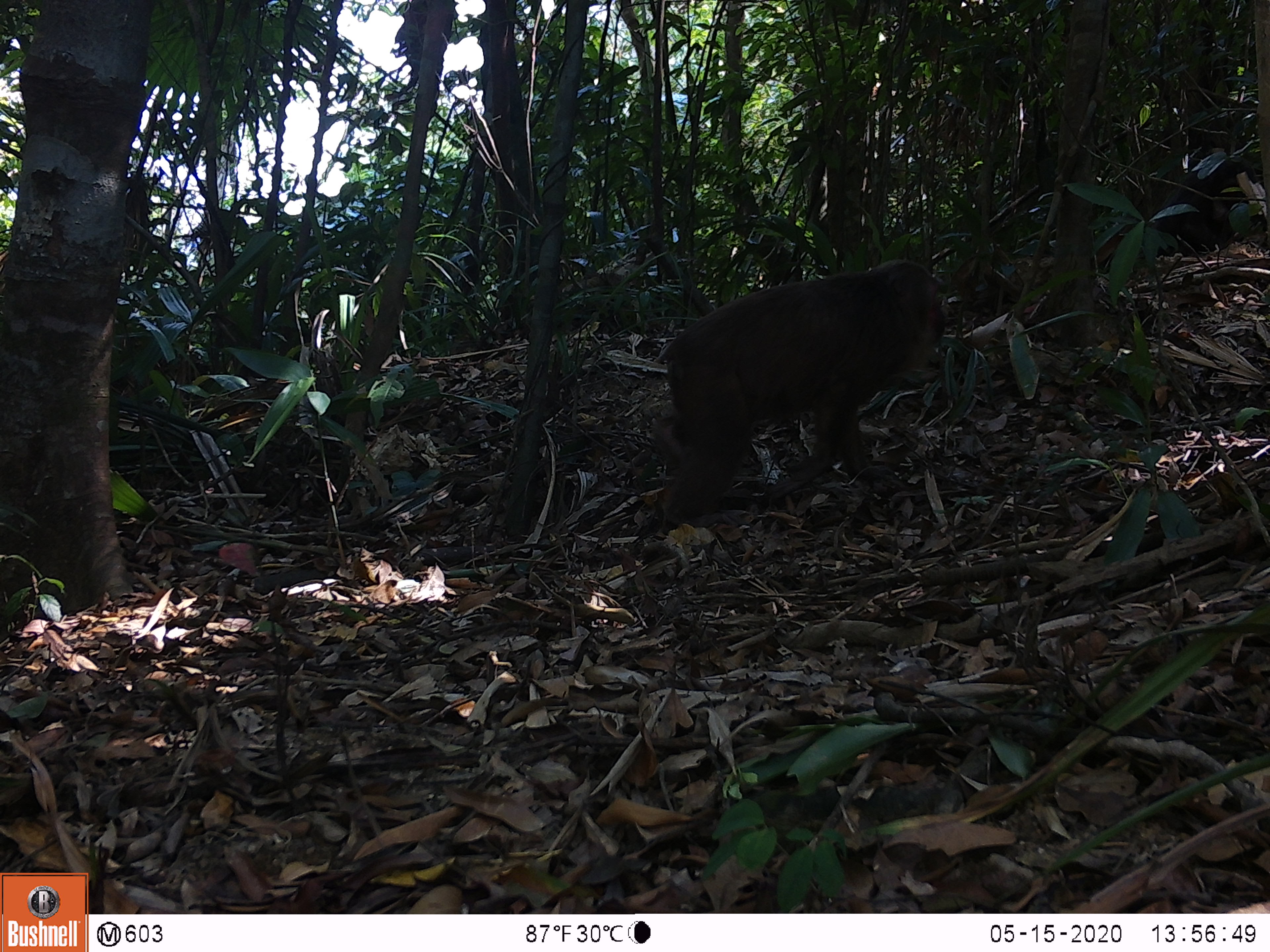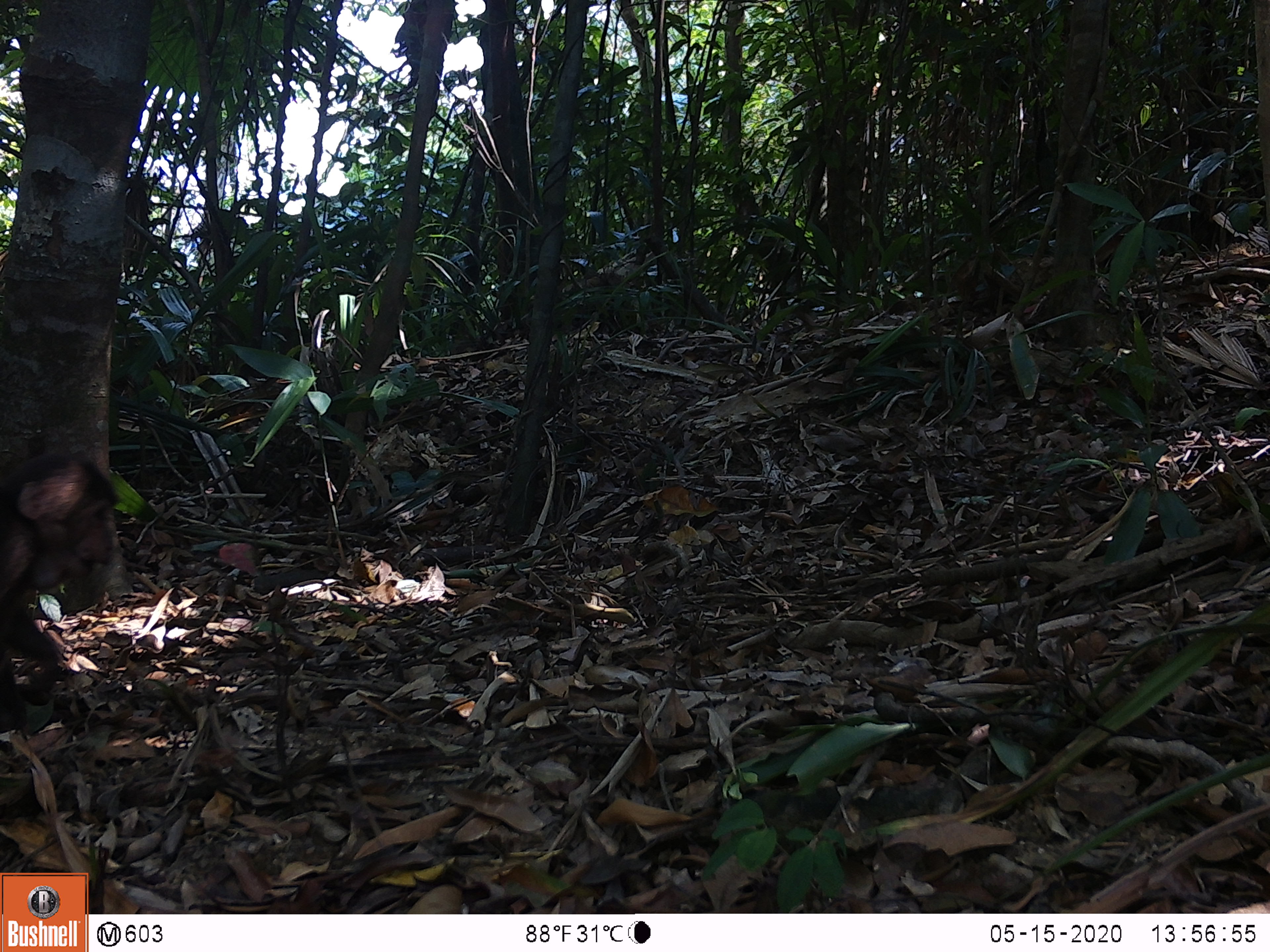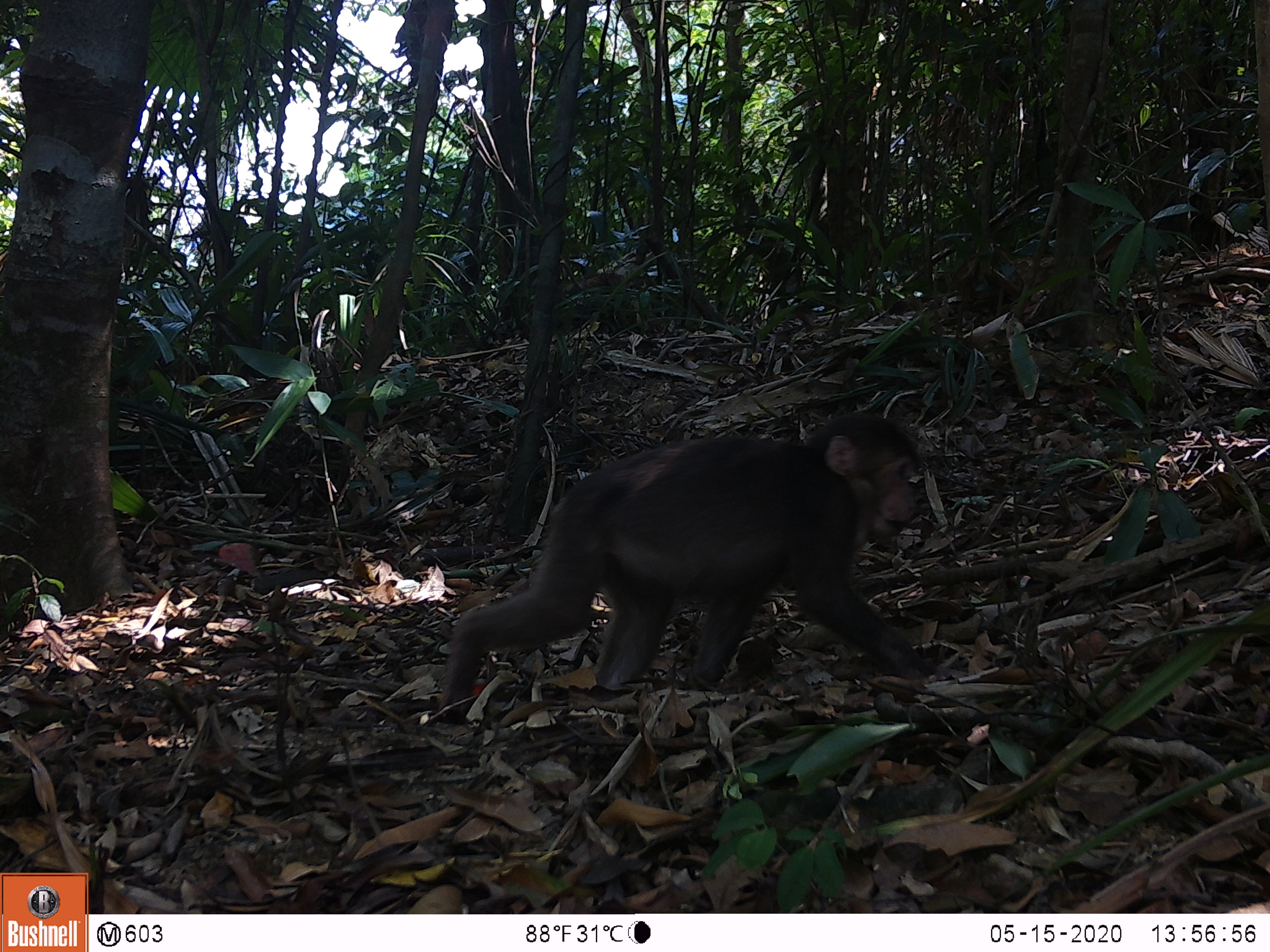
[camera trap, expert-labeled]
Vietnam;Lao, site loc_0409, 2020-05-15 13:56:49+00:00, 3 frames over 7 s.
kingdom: Animalia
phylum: Chordata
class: Mammalia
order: Primates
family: Cercopithecidae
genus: Macaca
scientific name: Macaca arctoides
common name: stump-tailed macaque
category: stump tailed macaque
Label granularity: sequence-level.